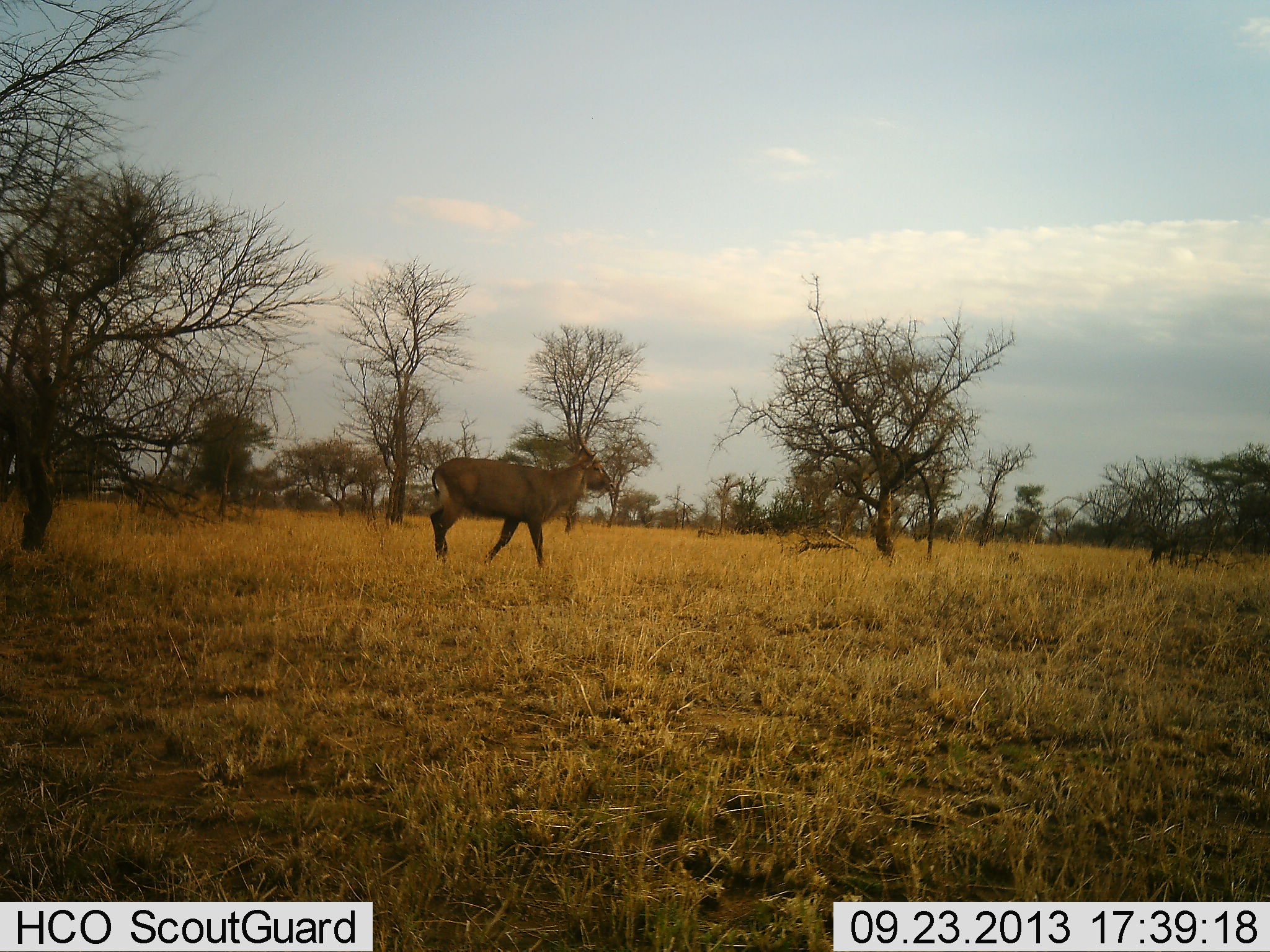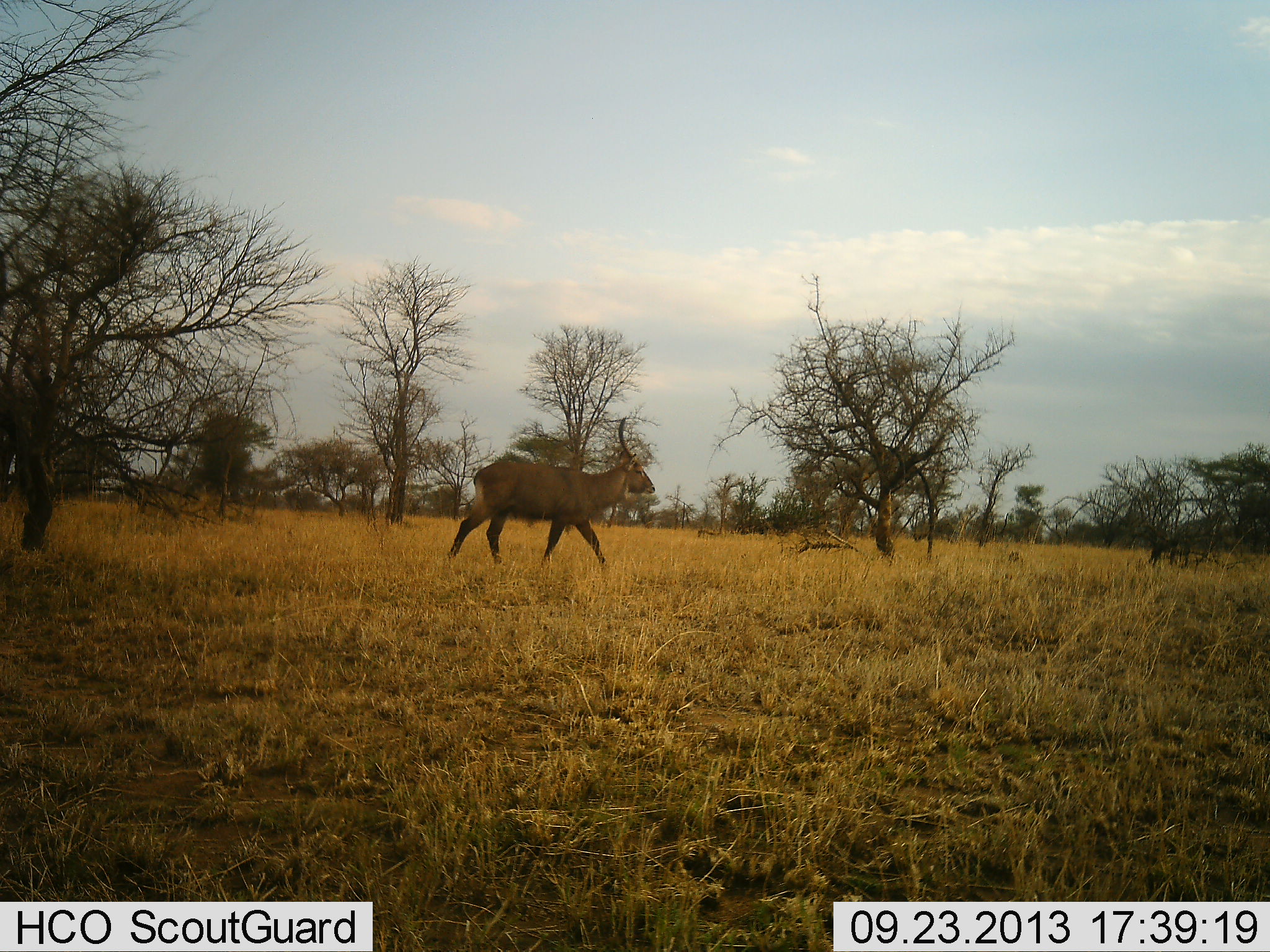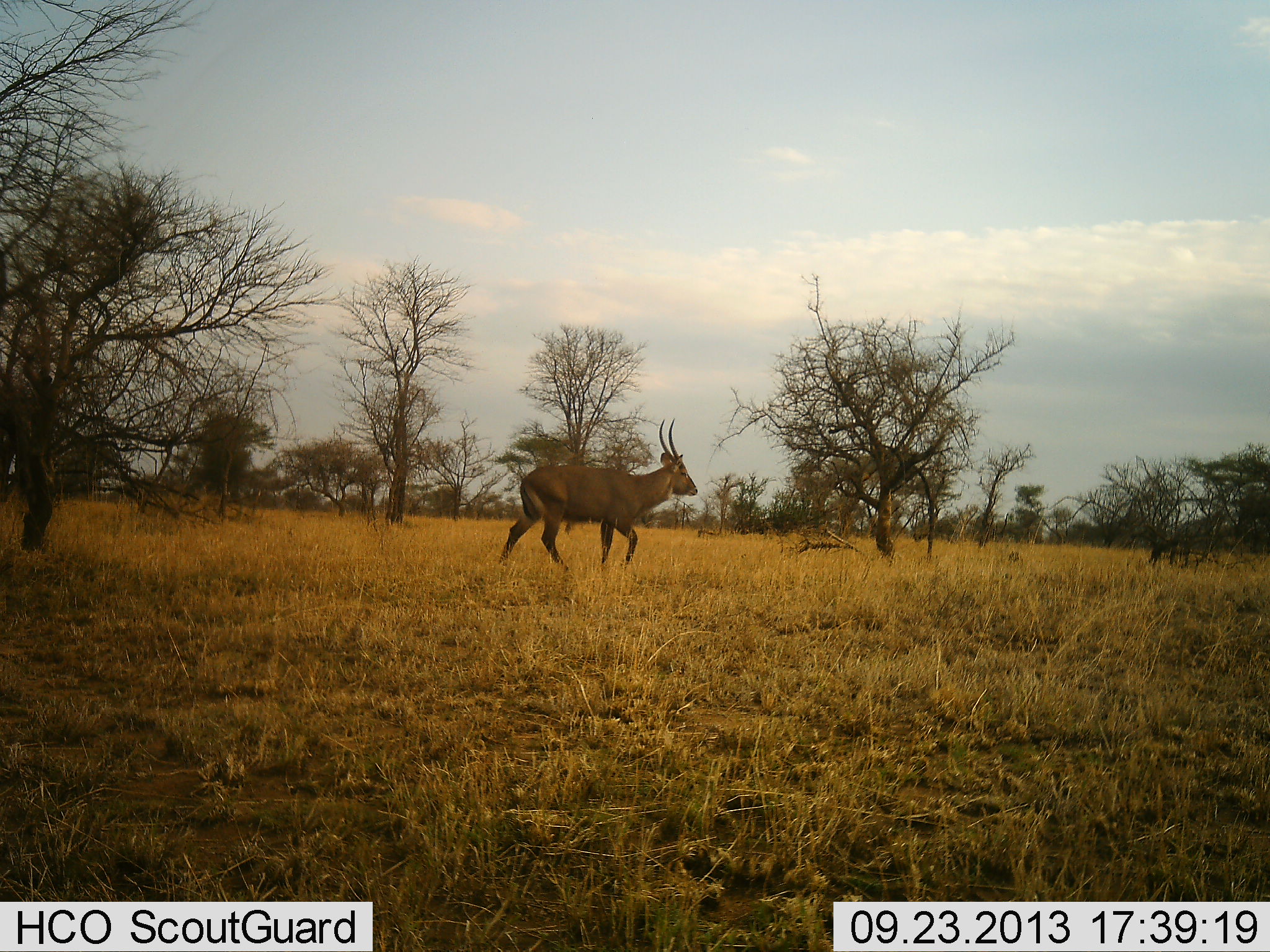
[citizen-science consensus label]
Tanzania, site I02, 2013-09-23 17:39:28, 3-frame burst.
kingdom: Animalia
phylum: Chordata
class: Mammalia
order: Artiodactyla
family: Bovidae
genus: Kobus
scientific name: Kobus ellipsiprymnus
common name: waterbuck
Waterbuck (Kobus ellipsiprymnus), count 1. Behavior (volunteer vote fractions): standing 0%, resting 0%, moving 100%, interacting 0%. Young present (vote fraction): 0%. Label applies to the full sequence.